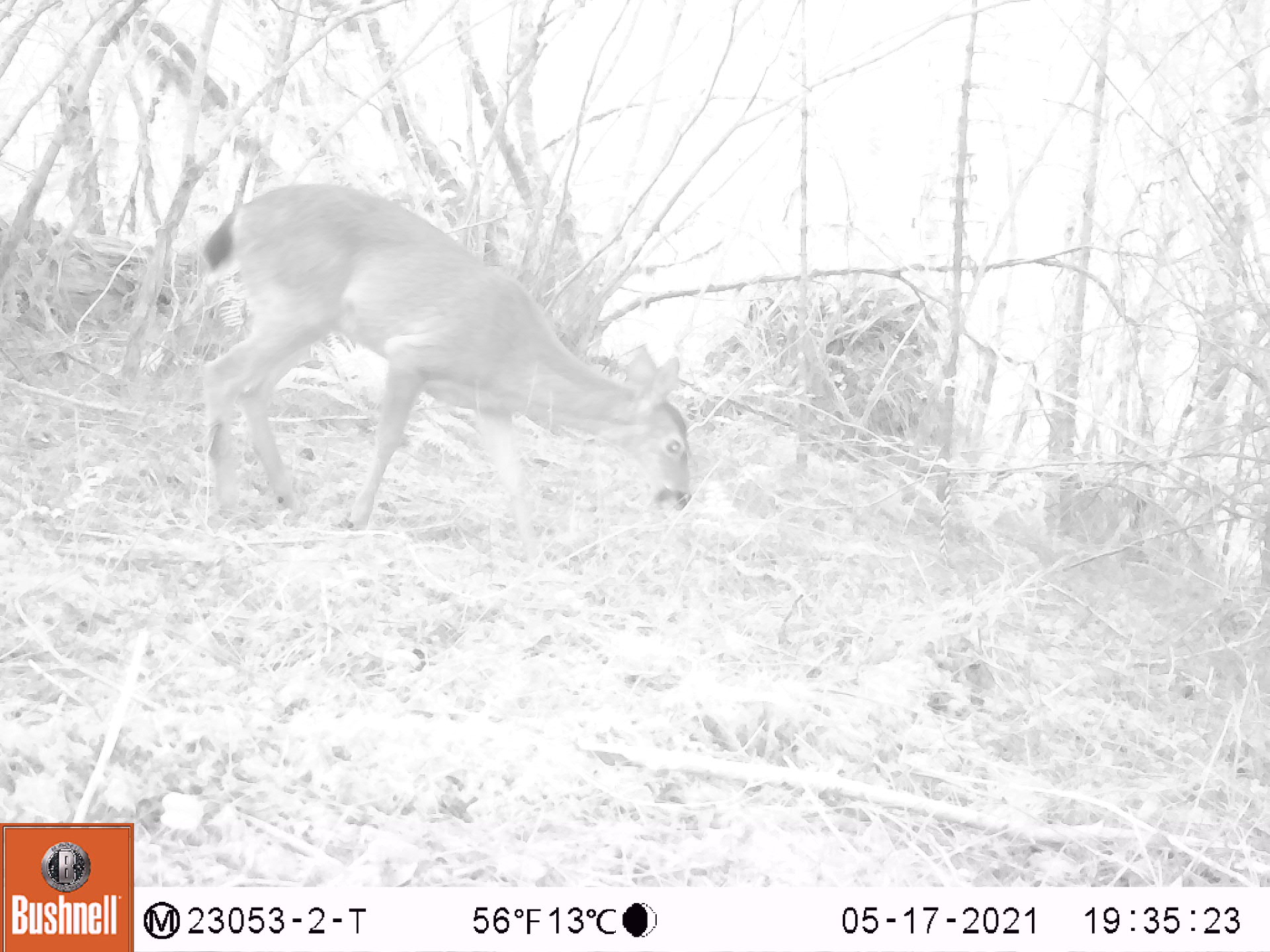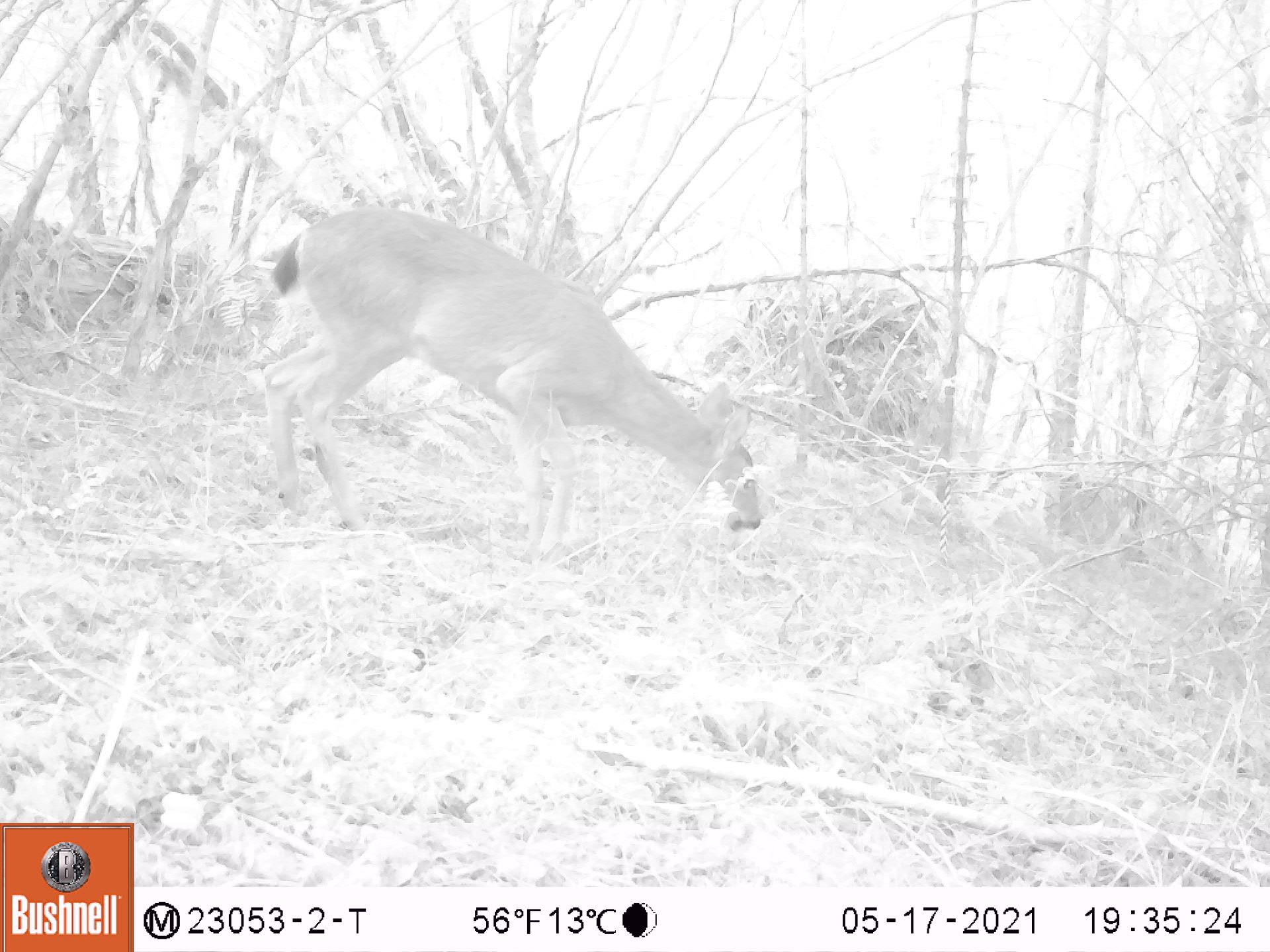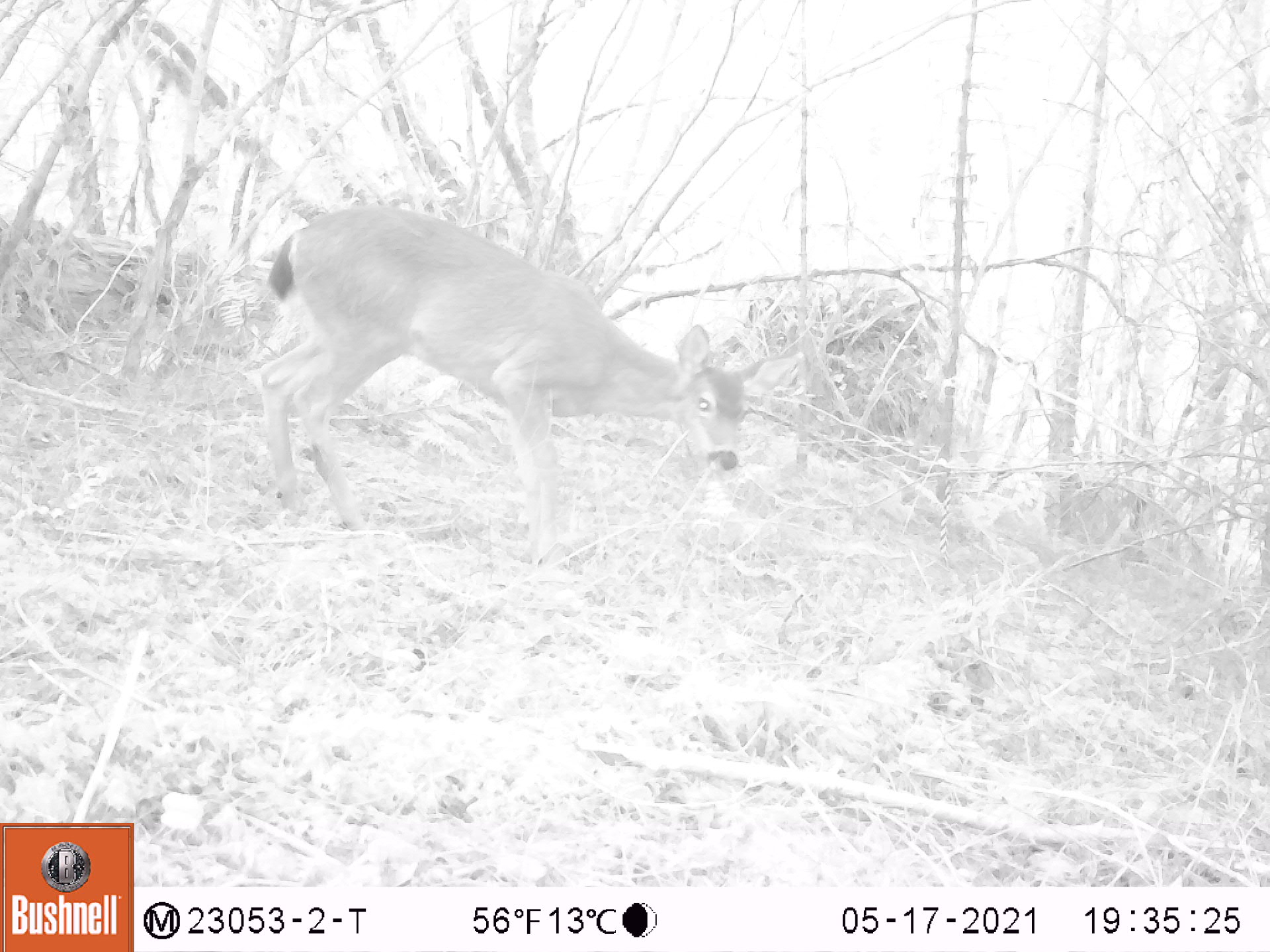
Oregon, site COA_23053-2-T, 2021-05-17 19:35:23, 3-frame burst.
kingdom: Animalia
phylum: Chordata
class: Mammalia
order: Artiodactyla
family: Cervidae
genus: Odocoileus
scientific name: Odocoileus hemionus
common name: black-tailed deer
Black-tailed deer (Odocoileus hemionus).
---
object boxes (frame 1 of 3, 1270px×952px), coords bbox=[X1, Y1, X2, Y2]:
black-tailed deer: bbox=[188, 171, 706, 557]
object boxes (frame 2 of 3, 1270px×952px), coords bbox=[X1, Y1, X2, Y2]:
black-tailed deer: bbox=[254, 201, 771, 553]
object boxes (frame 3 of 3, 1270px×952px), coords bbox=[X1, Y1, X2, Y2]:
black-tailed deer: bbox=[253, 203, 802, 572]